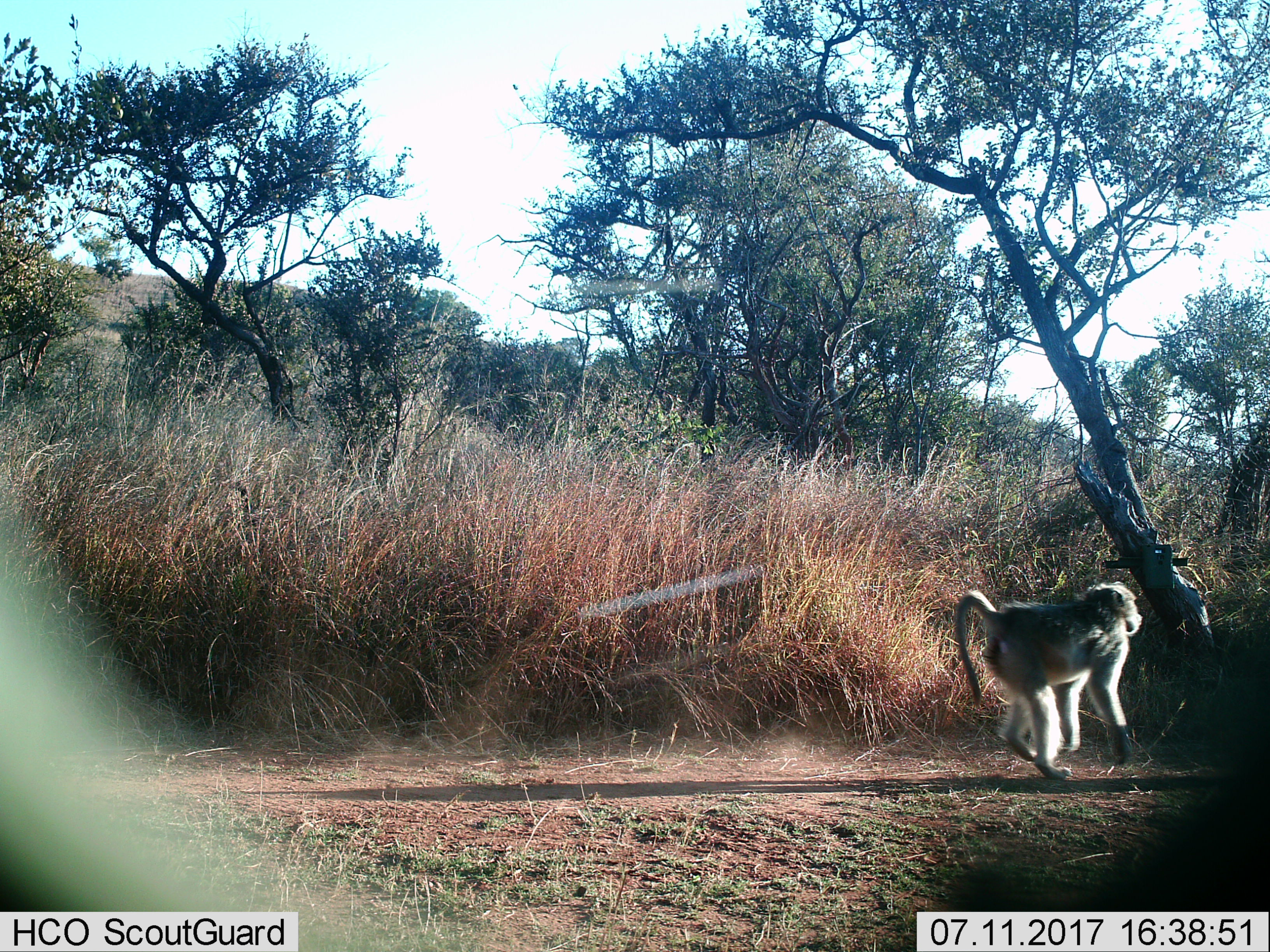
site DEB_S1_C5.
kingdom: Animalia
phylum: Chordata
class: Mammalia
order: Primates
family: Cercopithecidae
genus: Papio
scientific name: Papio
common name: baboon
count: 1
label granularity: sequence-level